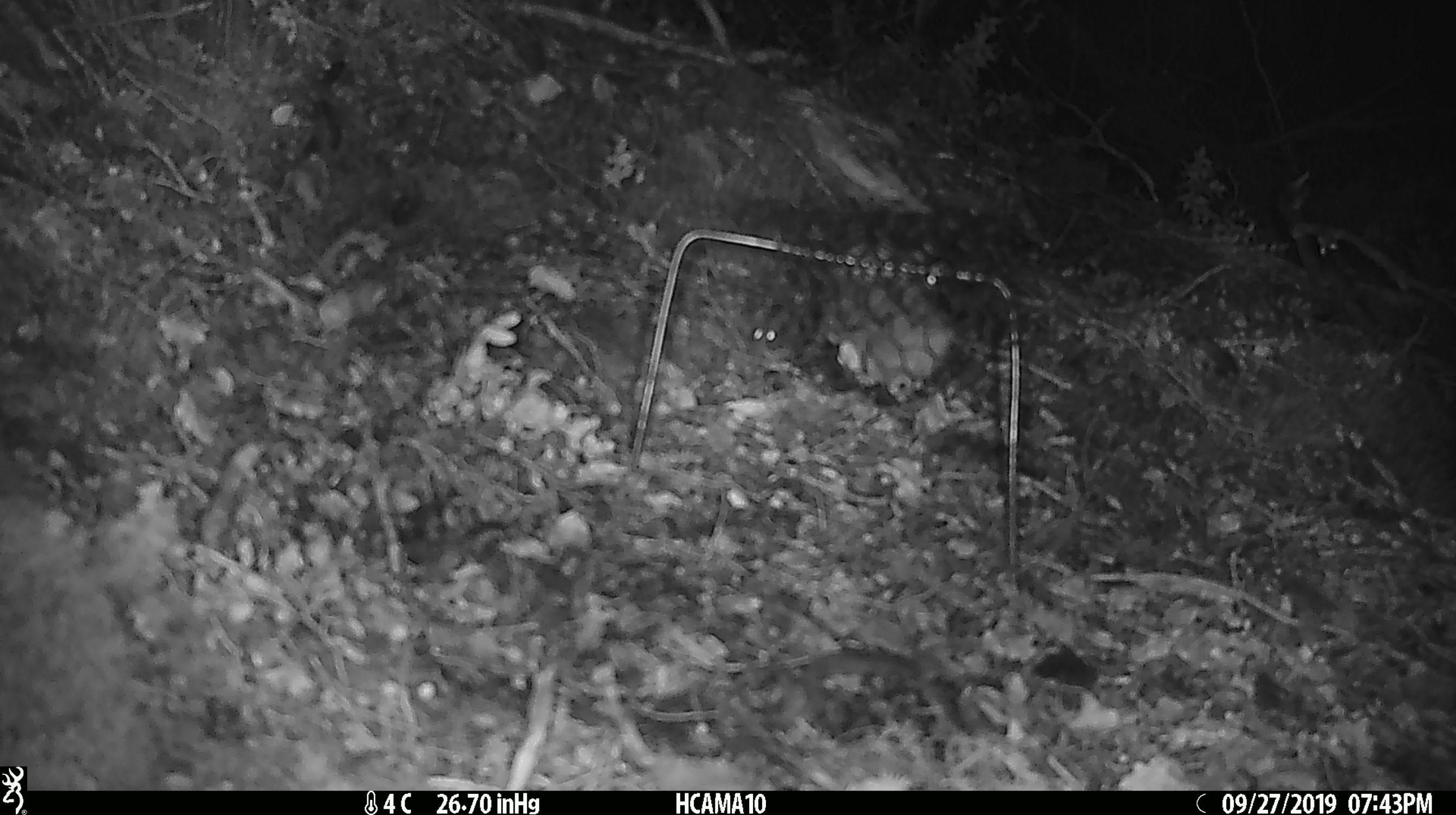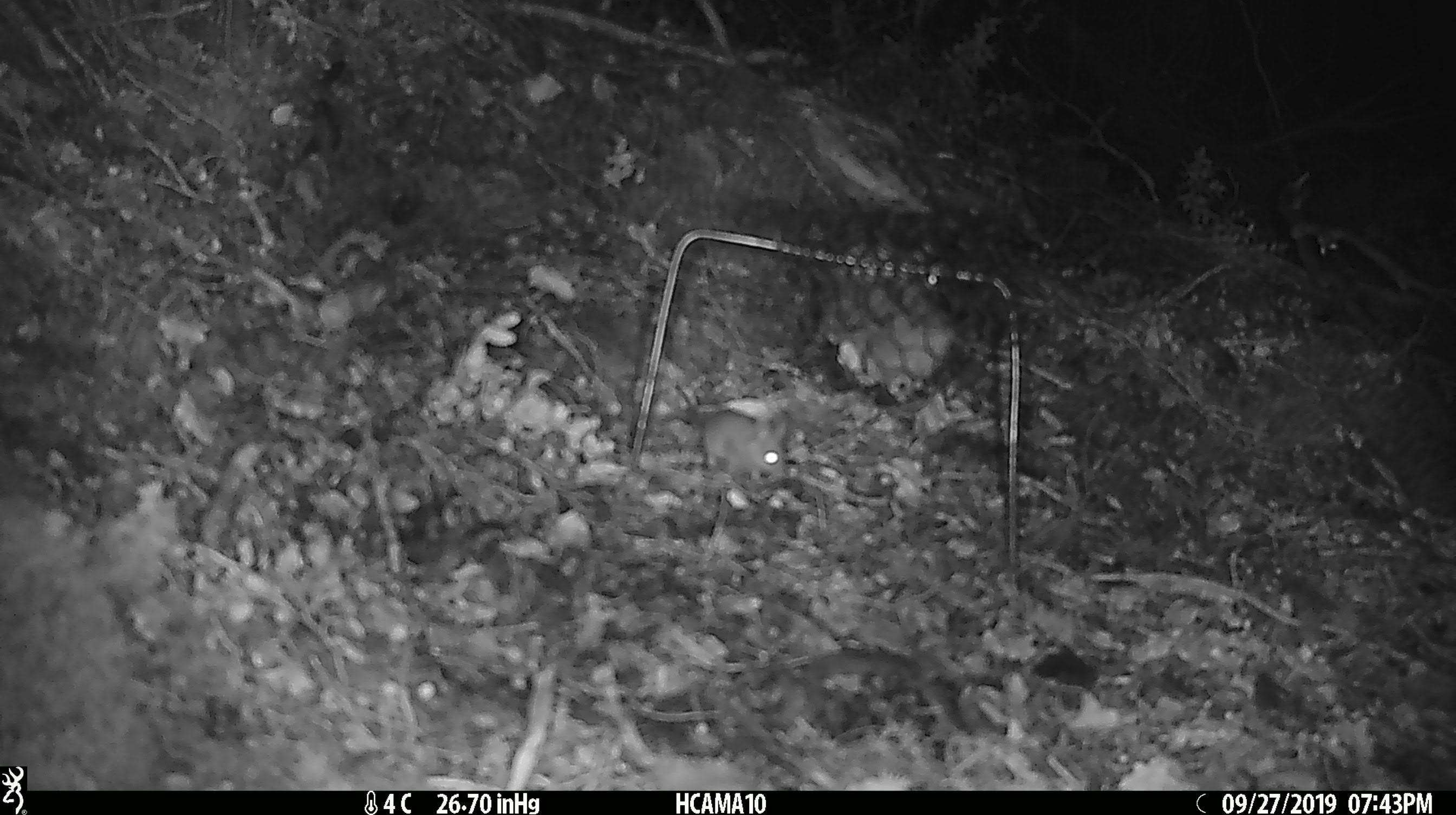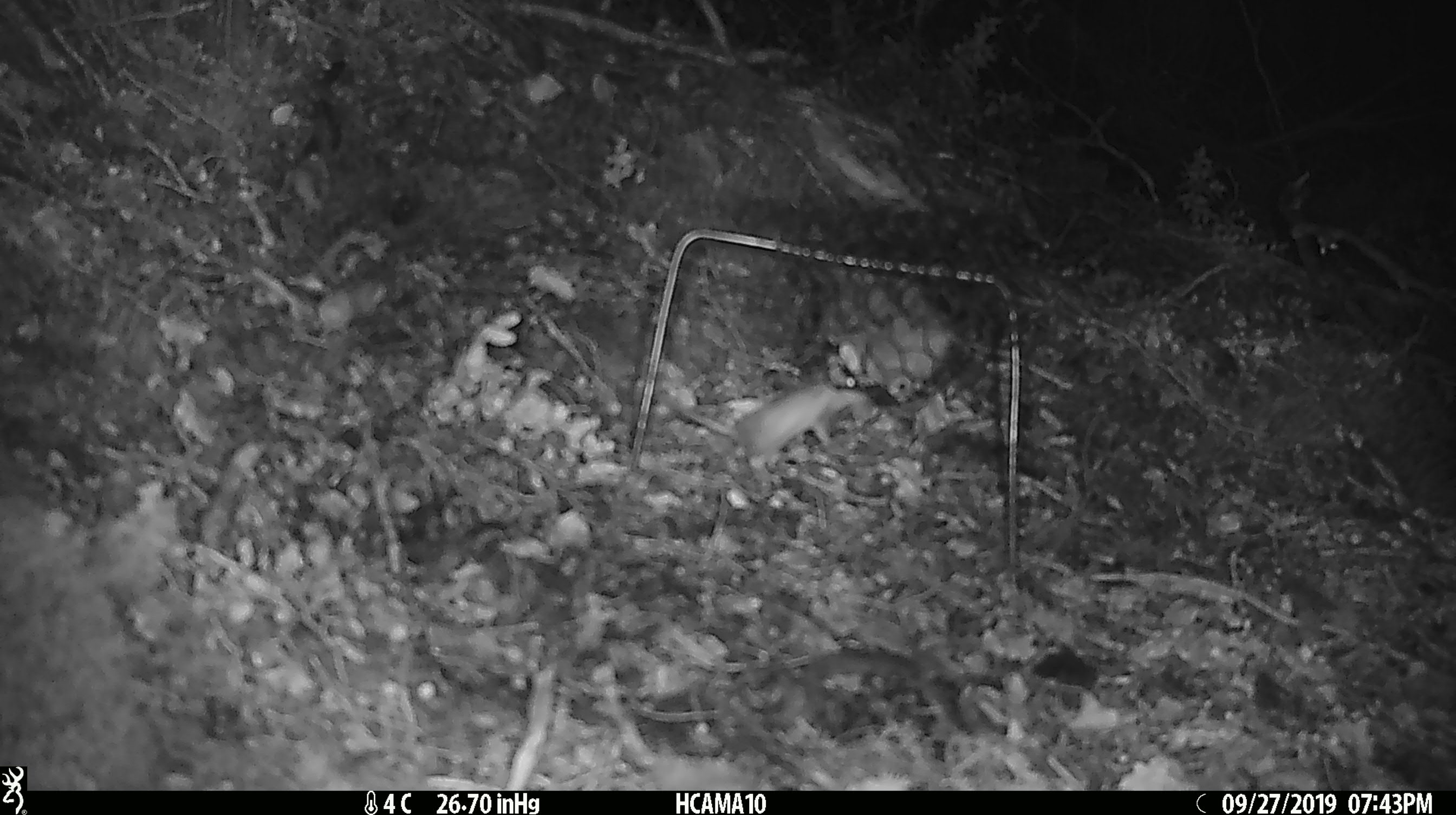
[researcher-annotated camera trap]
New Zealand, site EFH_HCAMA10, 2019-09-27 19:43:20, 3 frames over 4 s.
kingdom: Animalia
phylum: Chordata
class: Mammalia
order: Rodentia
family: Muridae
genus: Mus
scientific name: Mus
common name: mouse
Mouse (Mus).